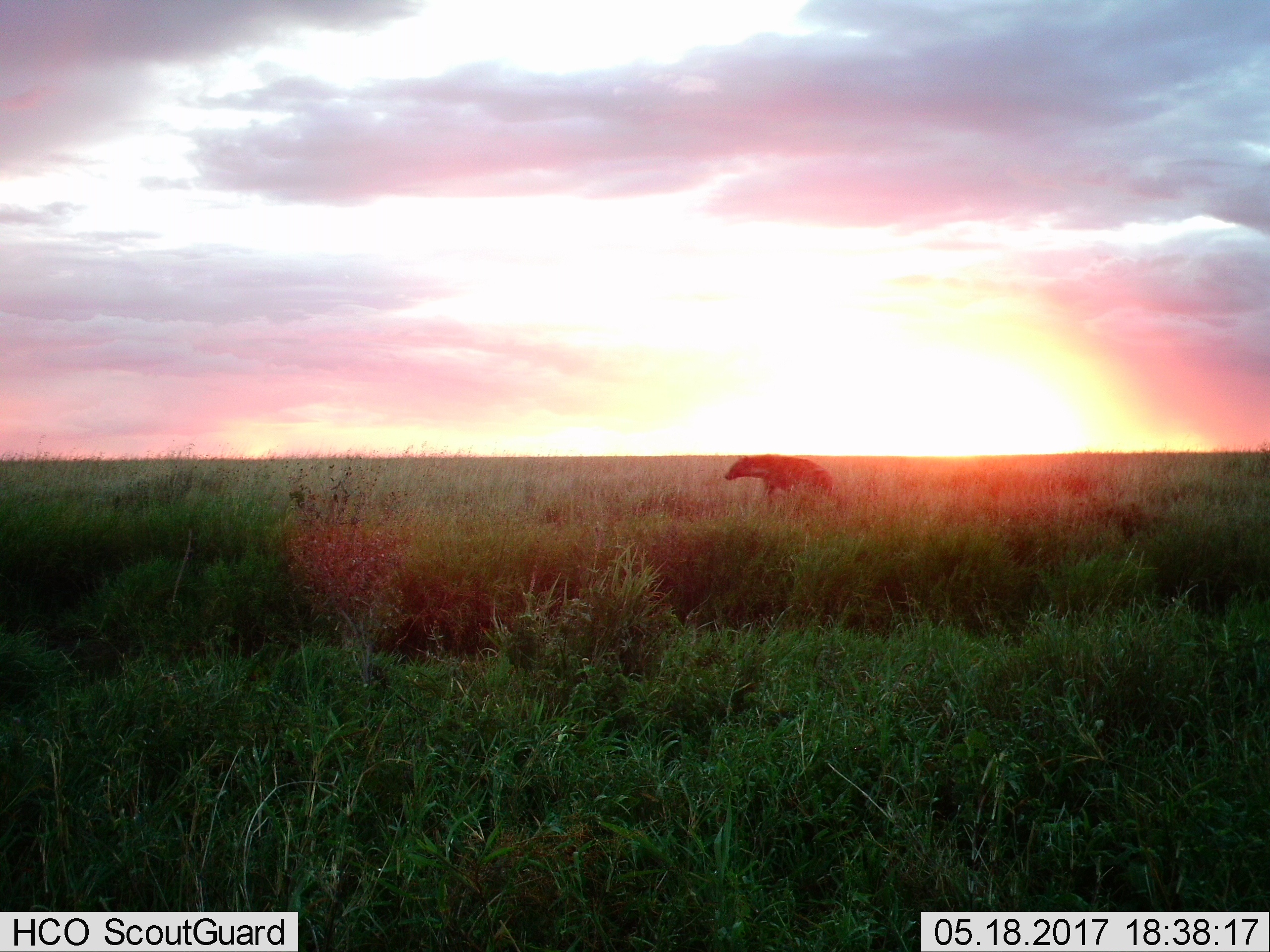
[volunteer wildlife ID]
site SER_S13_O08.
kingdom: Animalia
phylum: Chordata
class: Mammalia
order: Carnivora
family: Hyaenidae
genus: Crocuta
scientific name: Crocuta crocuta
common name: spotted hyena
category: hyenaspotted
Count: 1.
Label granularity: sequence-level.